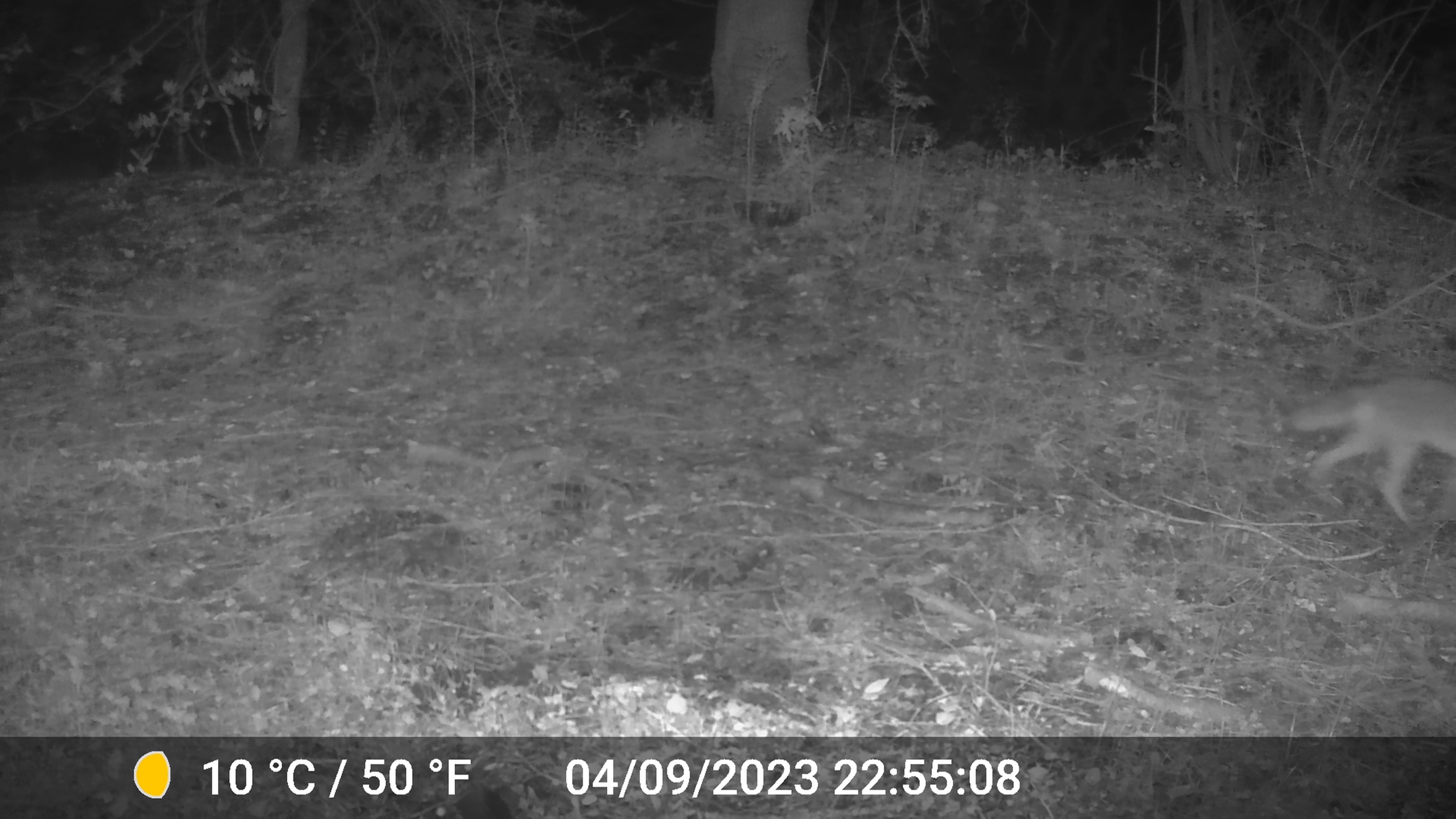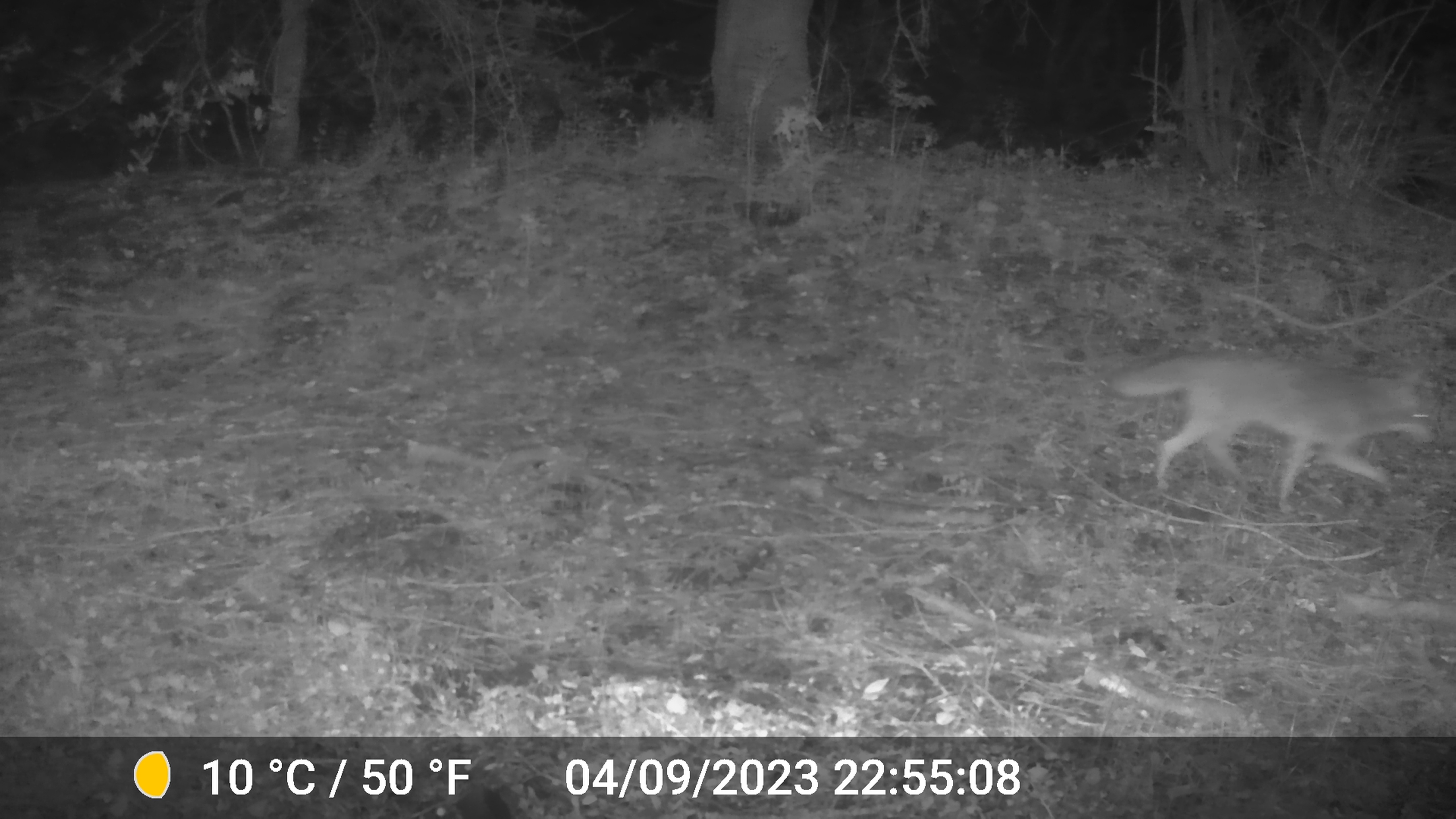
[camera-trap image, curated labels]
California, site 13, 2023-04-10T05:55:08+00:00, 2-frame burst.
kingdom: Animalia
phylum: Chordata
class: Mammalia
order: Carnivora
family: Canidae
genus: Canis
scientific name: Canis latrans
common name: coyote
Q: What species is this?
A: Coyote (Canis latrans).